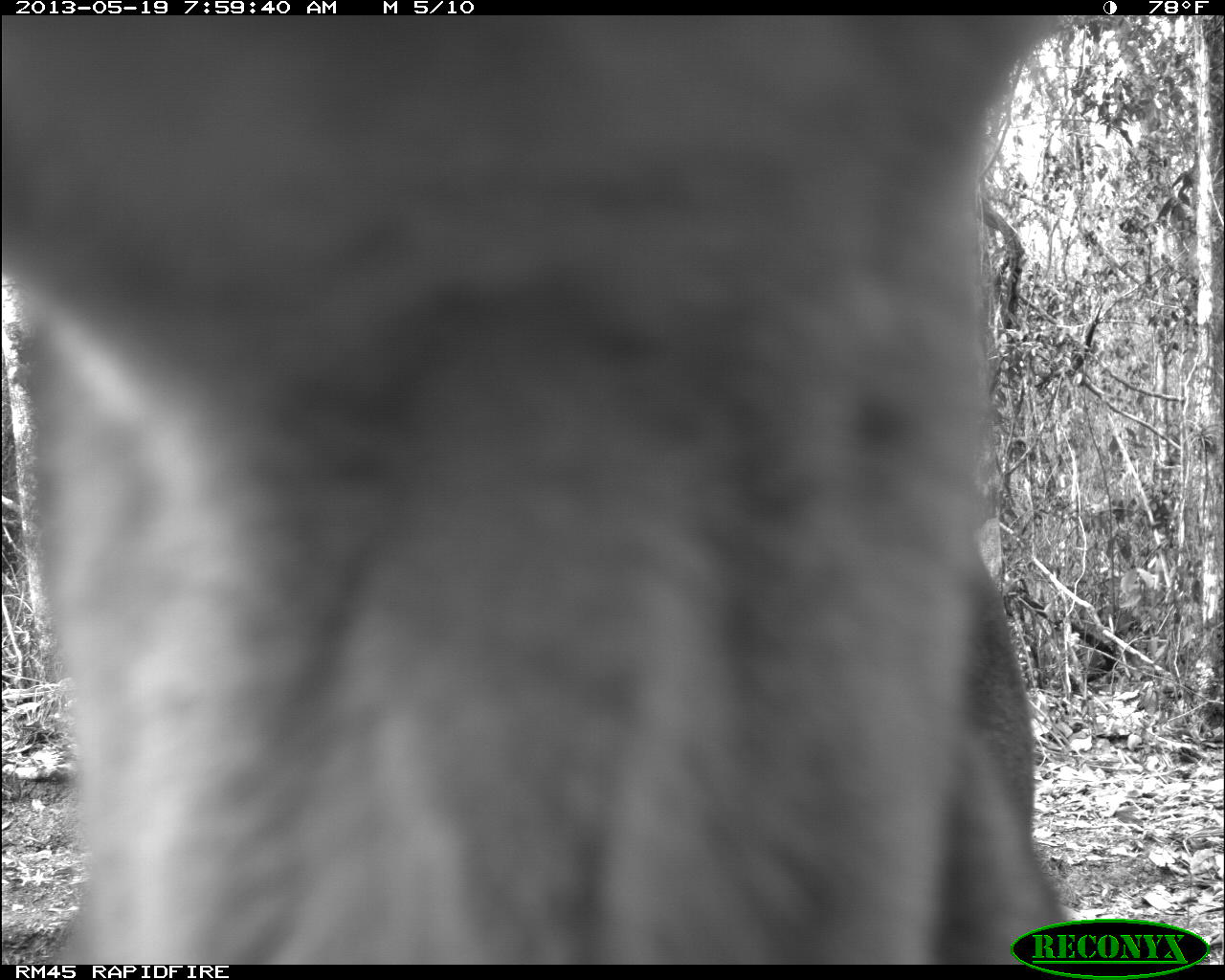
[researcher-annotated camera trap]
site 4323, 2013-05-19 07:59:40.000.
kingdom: Animalia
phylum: Chordata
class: Mammalia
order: Carnivora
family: Felidae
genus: Puma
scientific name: Puma concolor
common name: mountain lion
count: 1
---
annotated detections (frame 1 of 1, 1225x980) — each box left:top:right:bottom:
puma concolor: 1:15:1081:961